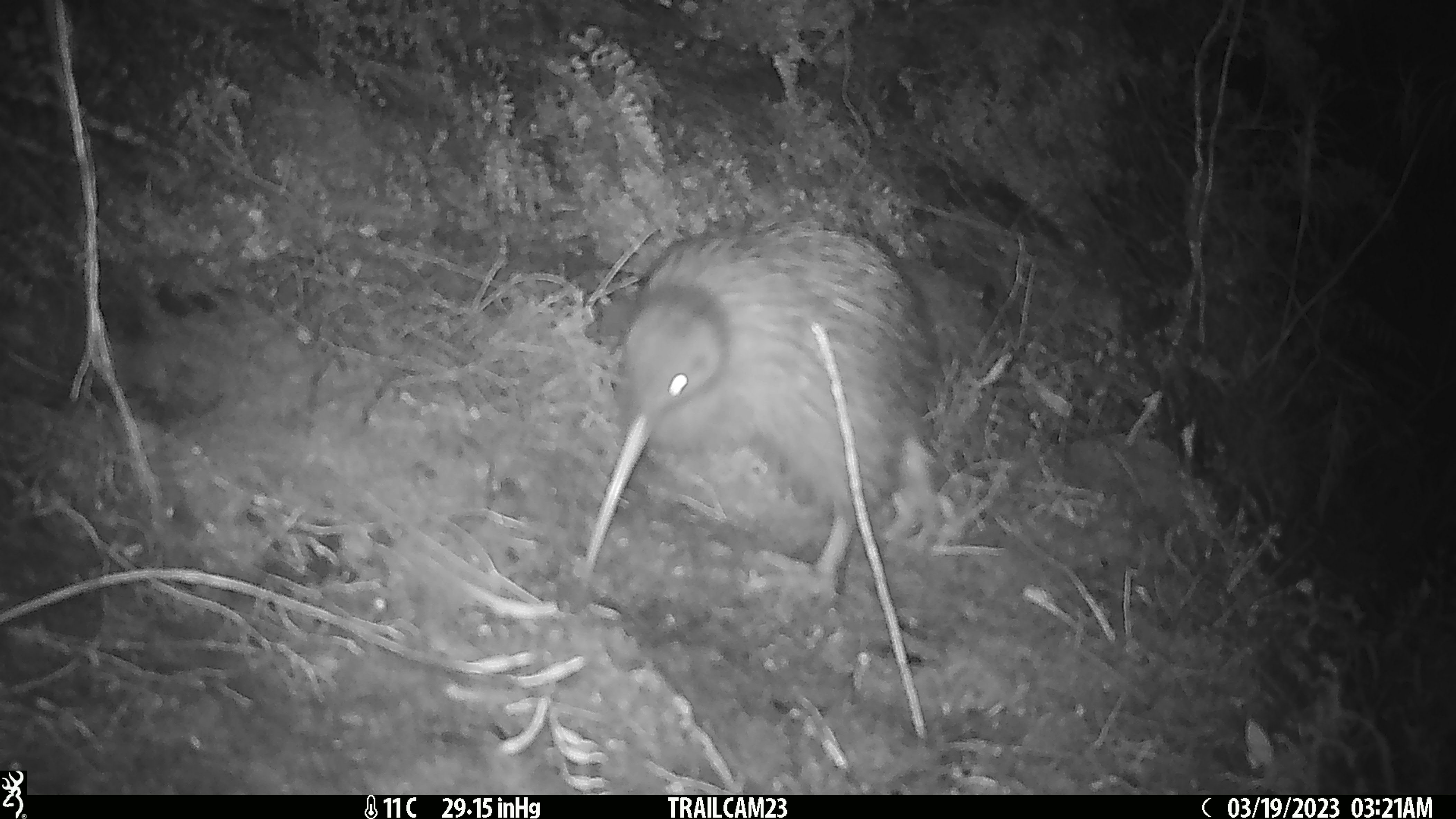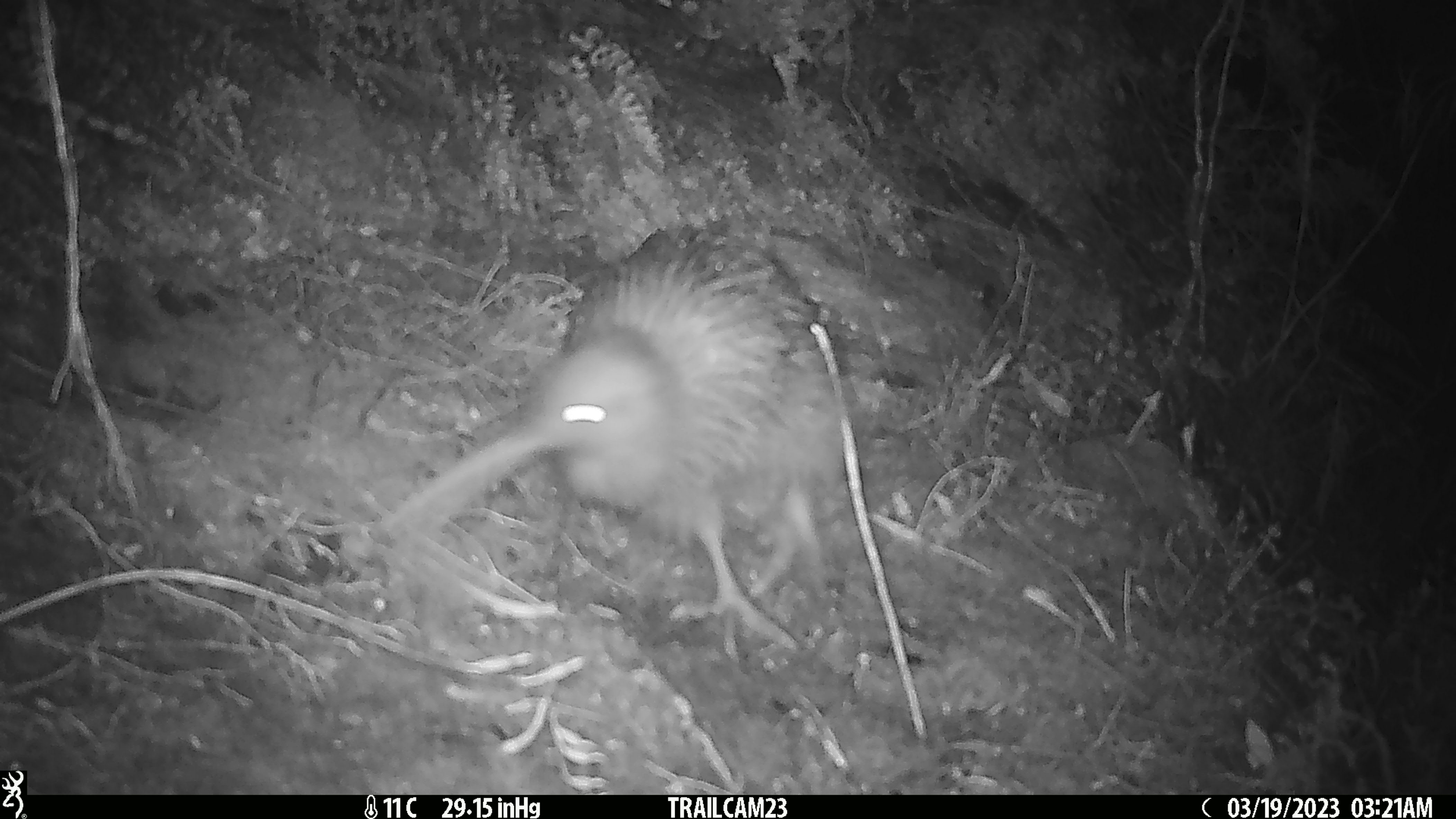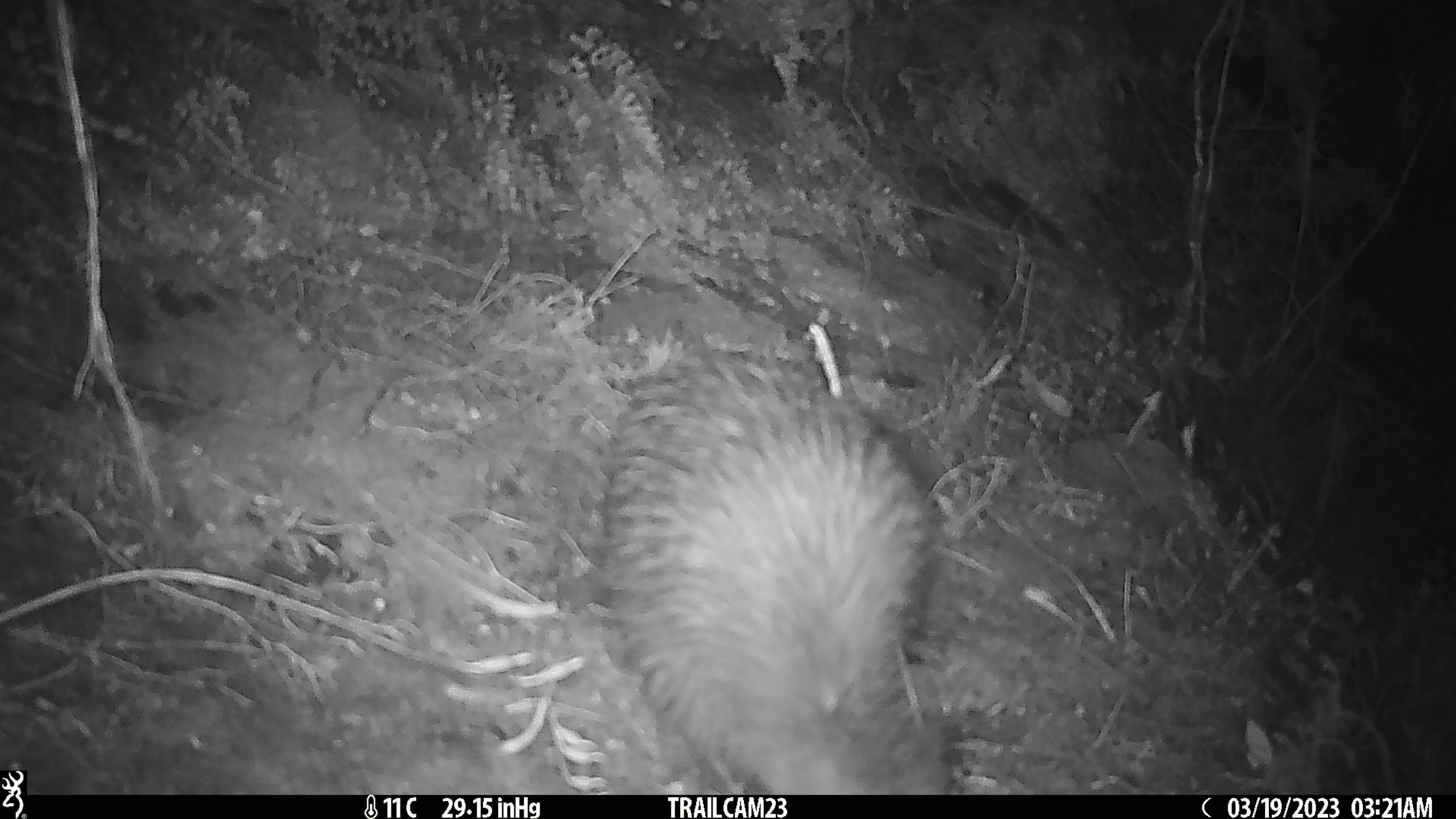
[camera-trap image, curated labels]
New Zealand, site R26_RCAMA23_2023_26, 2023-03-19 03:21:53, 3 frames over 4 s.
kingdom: Animalia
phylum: Chordata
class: Aves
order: Apterygiformes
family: Apterygidae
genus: Apteryx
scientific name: Apteryx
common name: kiwi